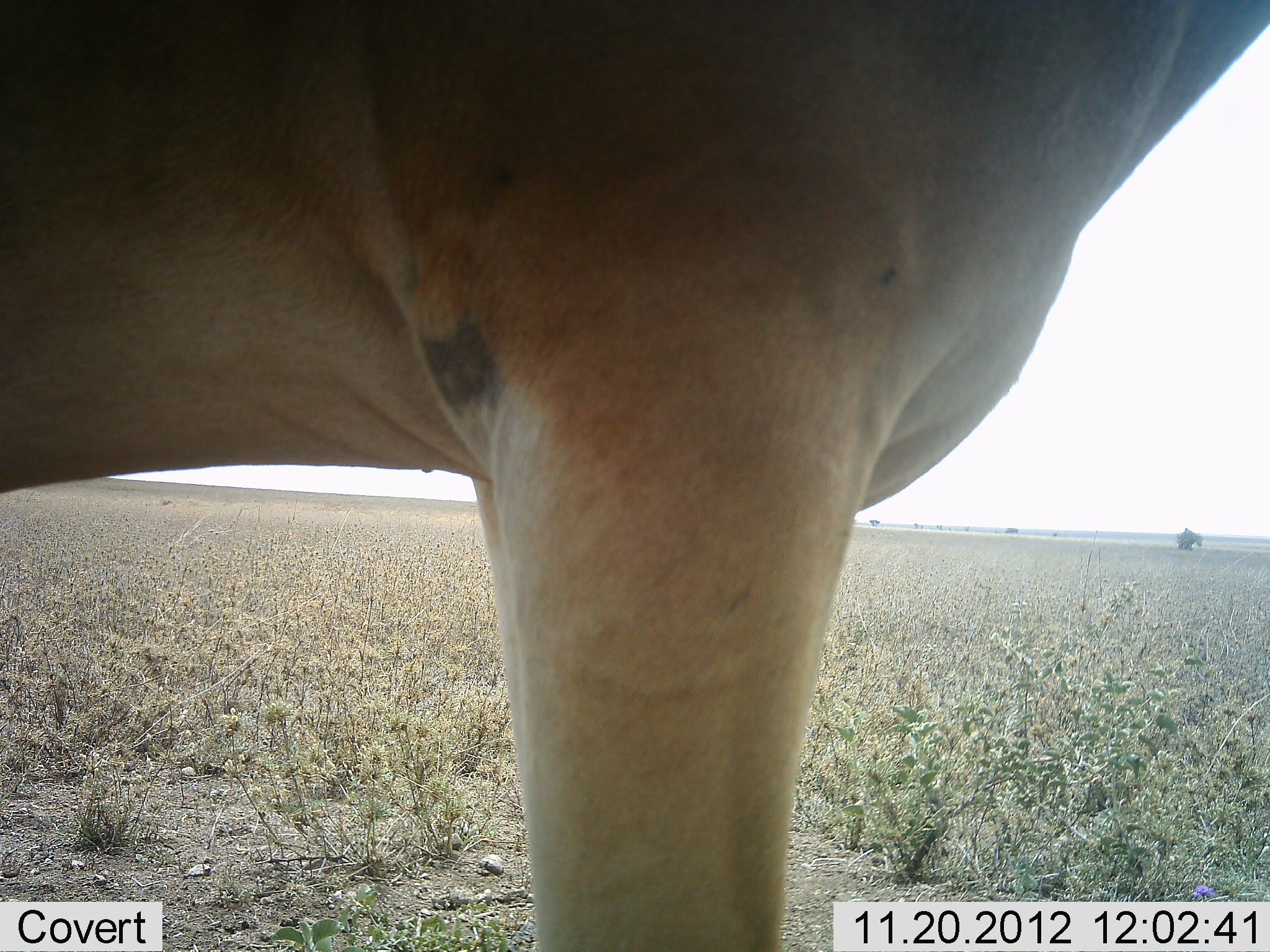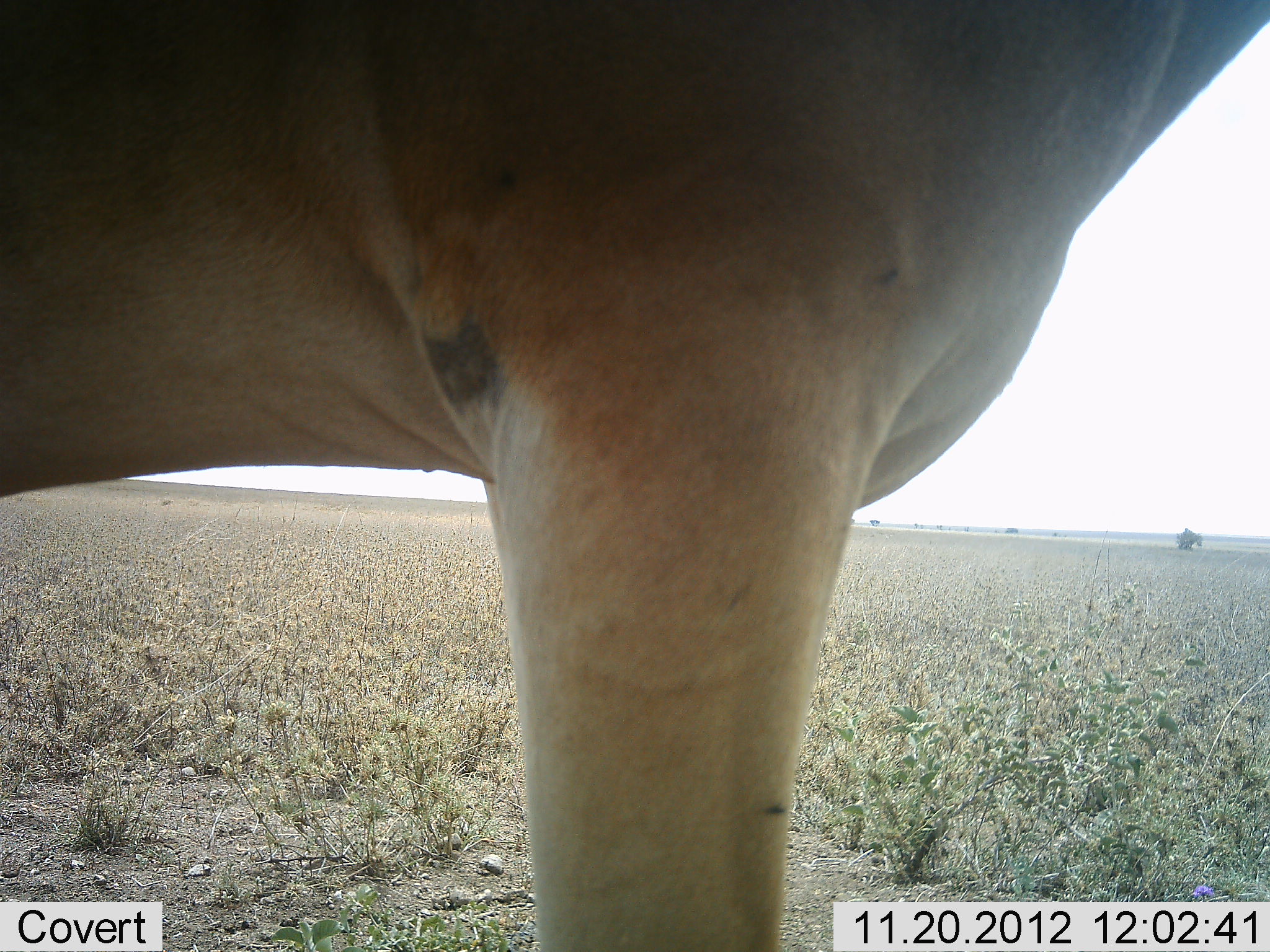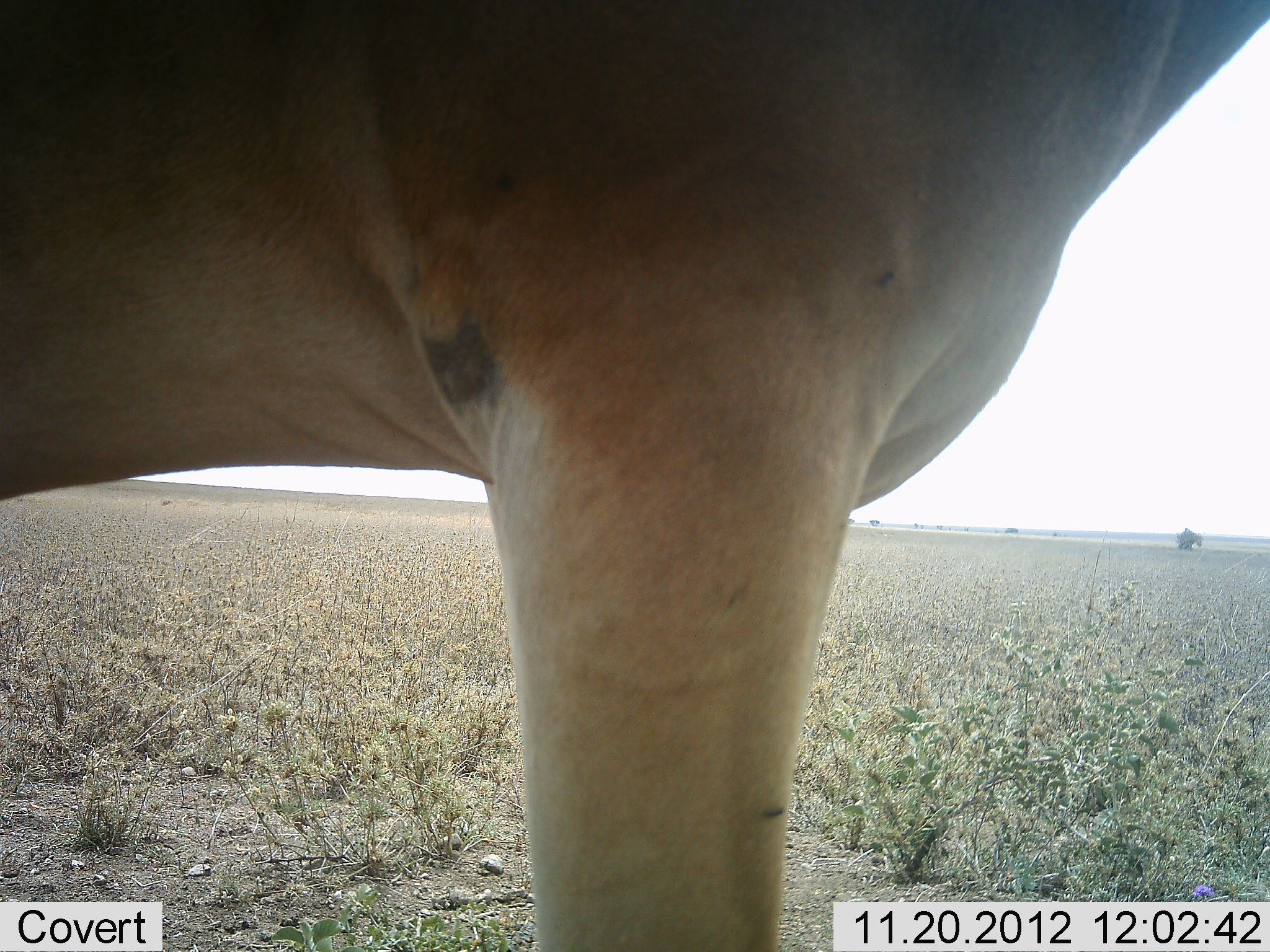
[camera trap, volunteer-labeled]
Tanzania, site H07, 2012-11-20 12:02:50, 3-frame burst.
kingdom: Animalia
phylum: Chordata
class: Mammalia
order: Artiodactyla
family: Bovidae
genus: Alcelaphus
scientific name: Alcelaphus buselaphus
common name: hartebeest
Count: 1.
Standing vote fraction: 100%.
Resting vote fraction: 0%.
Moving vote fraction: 0%.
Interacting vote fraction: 0%.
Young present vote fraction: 0%.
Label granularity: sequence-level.